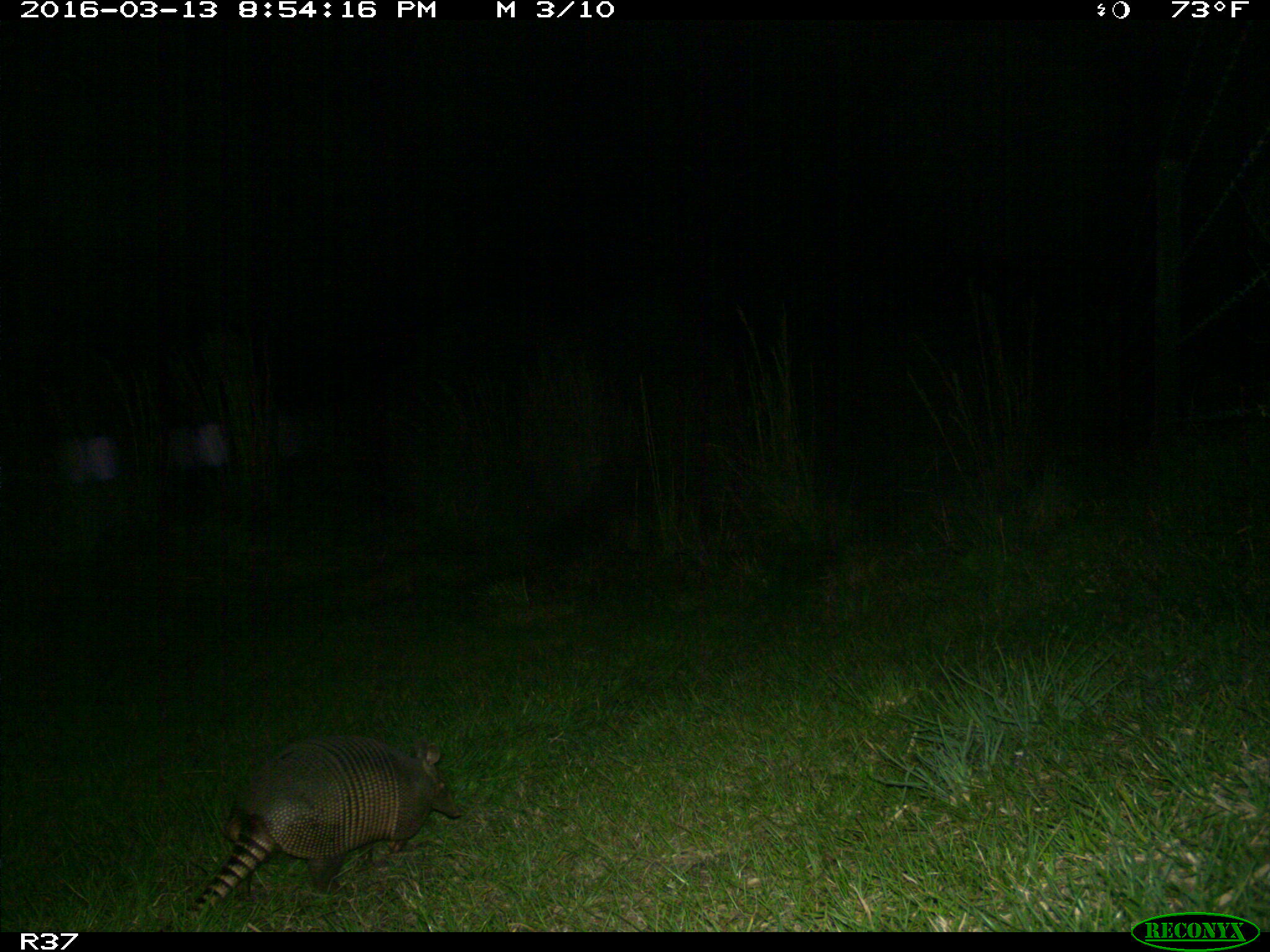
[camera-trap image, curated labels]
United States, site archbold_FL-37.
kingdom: Animalia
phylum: Chordata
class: Mammalia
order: Cingulata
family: Dasypodidae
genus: Dasypus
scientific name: Dasypus novemcinctus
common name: nine-banded armadillo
Dasypus novemcinctus (nine-banded armadillo).